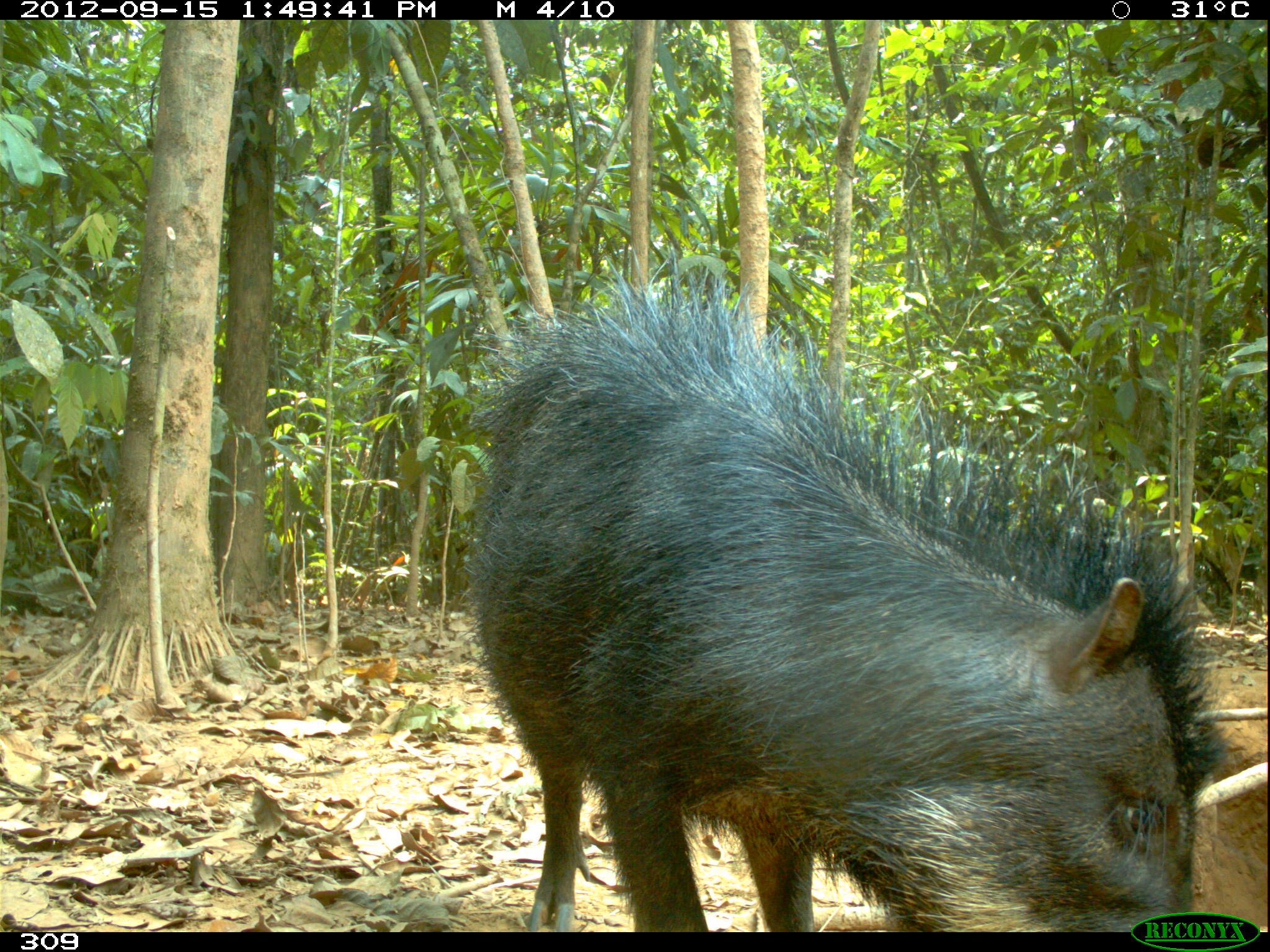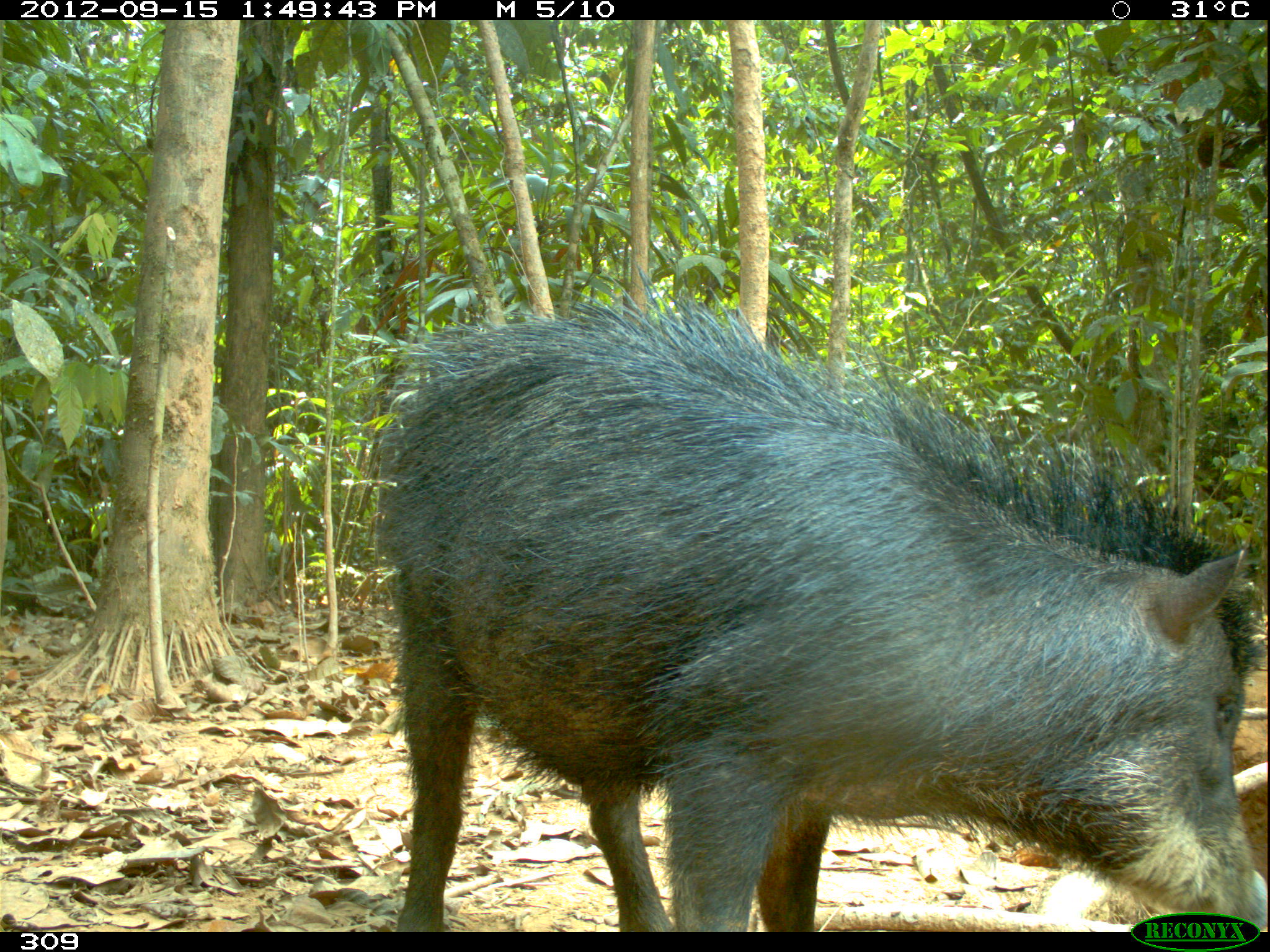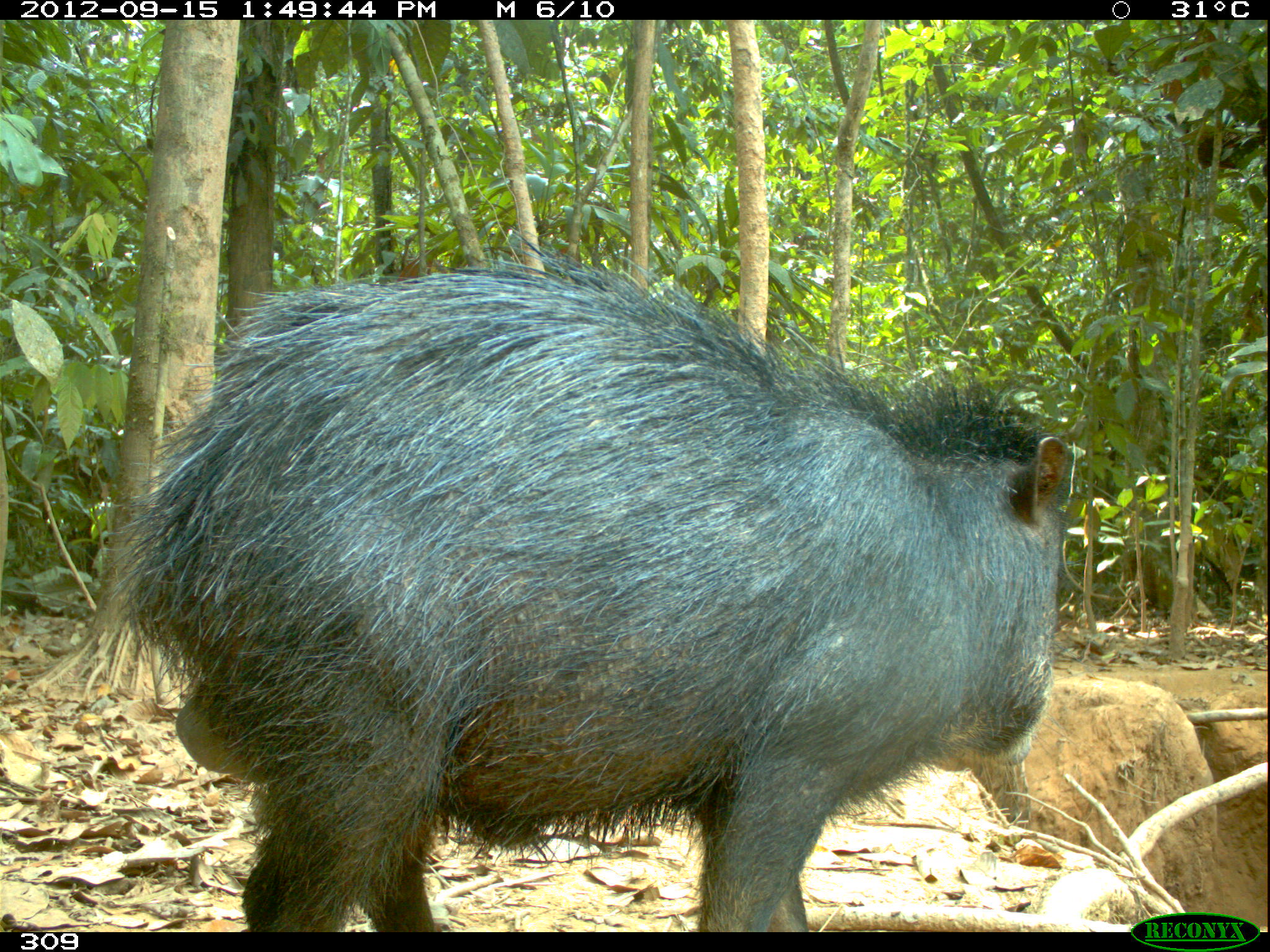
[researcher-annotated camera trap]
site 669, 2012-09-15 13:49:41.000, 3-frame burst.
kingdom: Animalia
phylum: Chordata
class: Mammalia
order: Artiodactyla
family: Tayassuidae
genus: Tayassu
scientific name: Tayassu pecari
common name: white-lipped peccary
Tayassu pecari (white-lipped peccary).